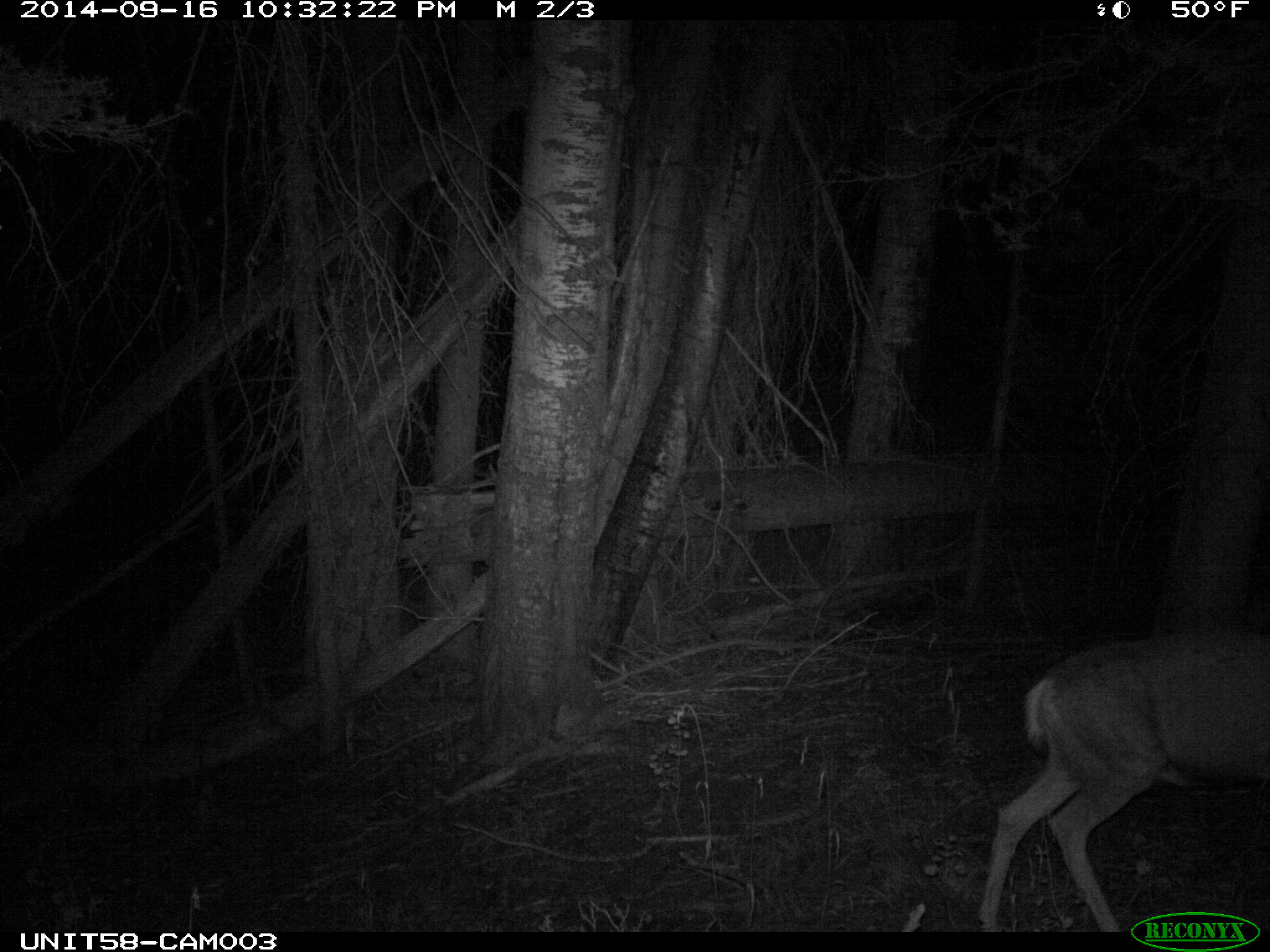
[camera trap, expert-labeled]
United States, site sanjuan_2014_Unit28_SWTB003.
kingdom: Animalia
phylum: Chordata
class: Mammalia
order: Artiodactyla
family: Cervidae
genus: Odocoileus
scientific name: Odocoileus hemionus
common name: mule deer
Odocoileus hemionus (mule deer).